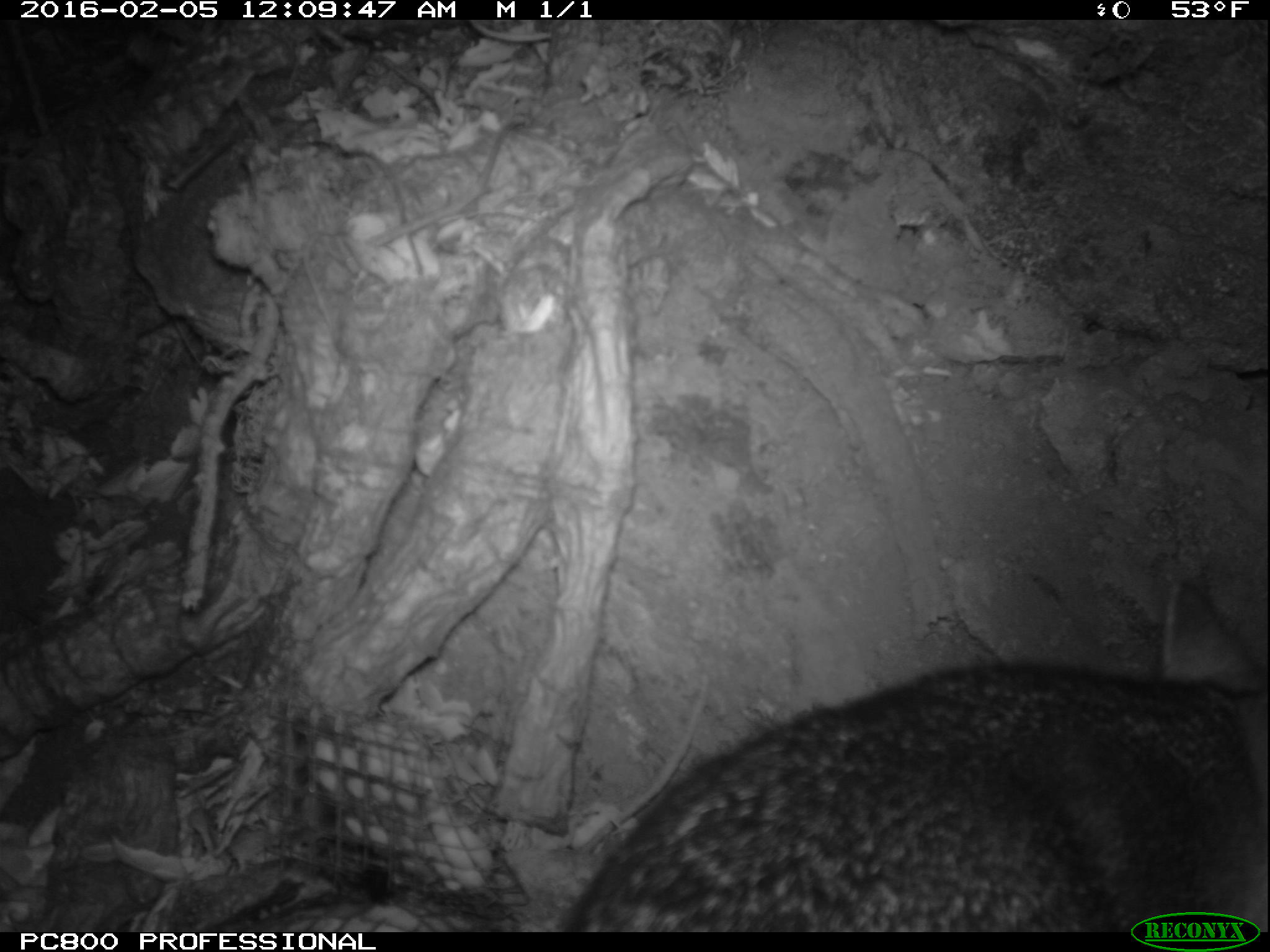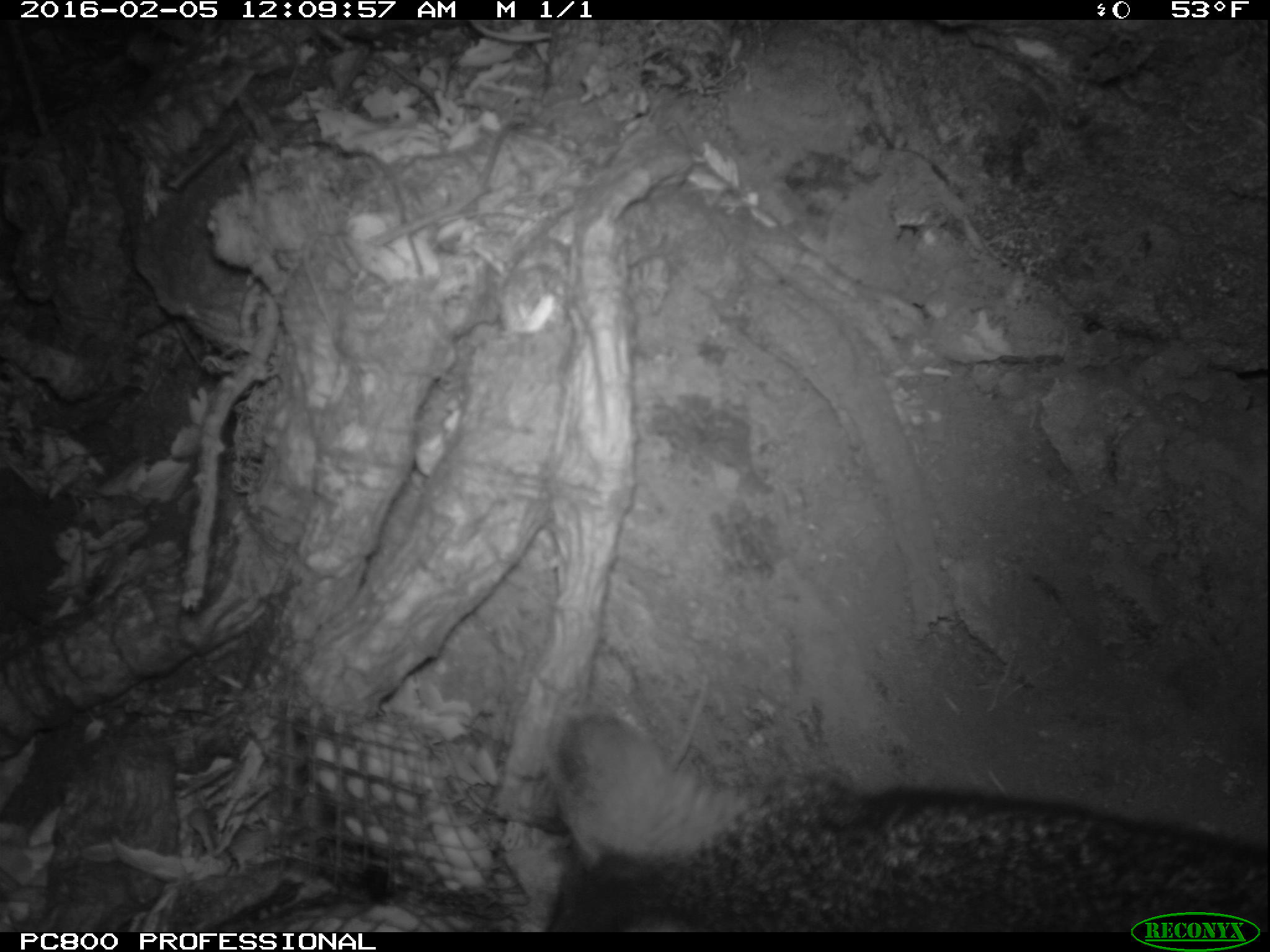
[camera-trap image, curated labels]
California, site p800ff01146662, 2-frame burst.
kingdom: Animalia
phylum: Chordata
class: Mammalia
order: Carnivora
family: Canidae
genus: Urocyon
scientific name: Urocyon littoralis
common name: island fox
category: fox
Fox (island fox) (Urocyon littoralis).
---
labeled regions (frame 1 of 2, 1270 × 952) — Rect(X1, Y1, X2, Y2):
fox: Rect(553, 578, 1268, 932)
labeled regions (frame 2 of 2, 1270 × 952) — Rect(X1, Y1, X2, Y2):
fox: Rect(542, 708, 1269, 930)